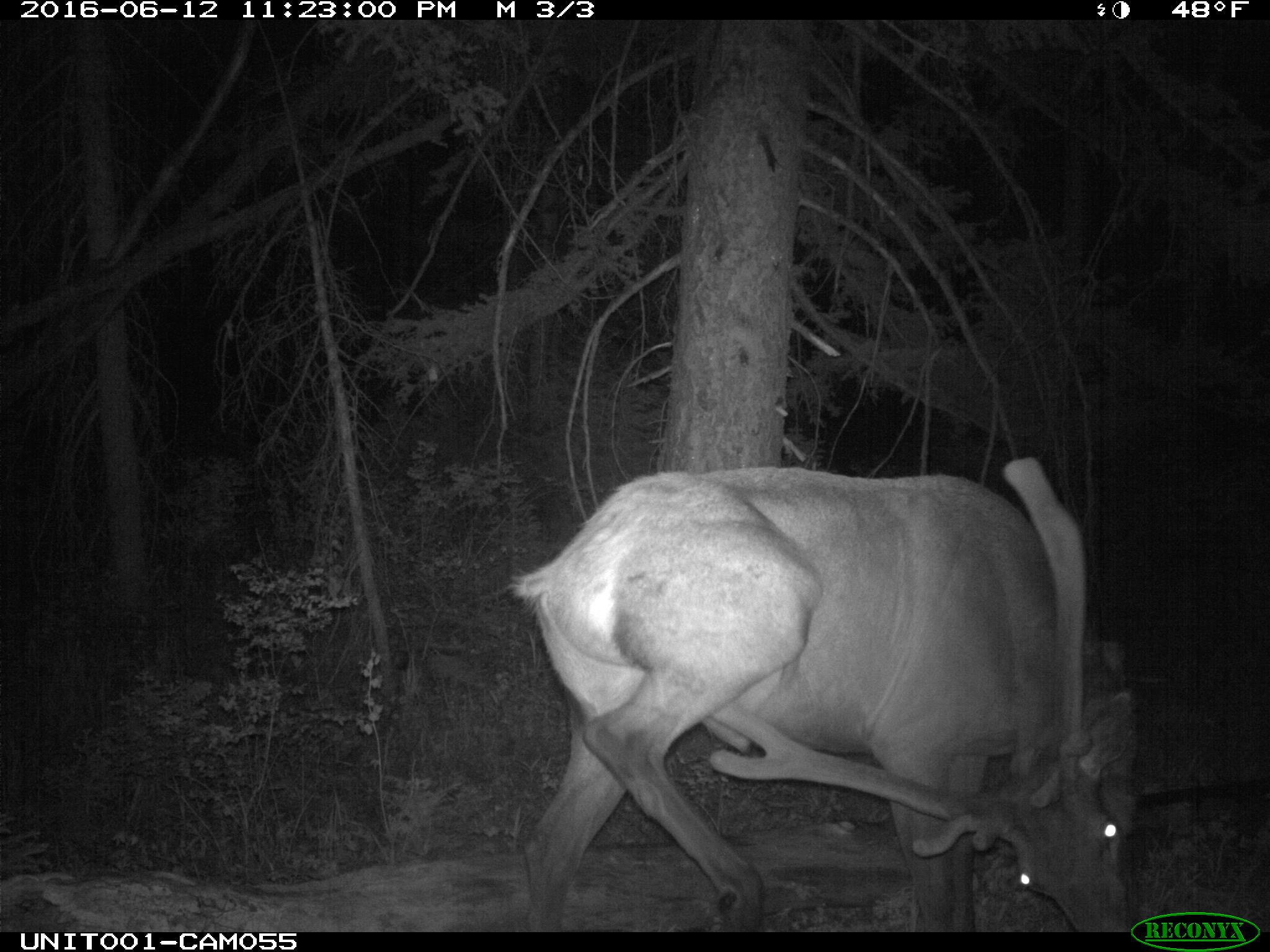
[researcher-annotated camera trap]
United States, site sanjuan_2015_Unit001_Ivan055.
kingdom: Animalia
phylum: Chordata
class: Mammalia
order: Artiodactyla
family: Cervidae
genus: Cervus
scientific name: Cervus elaphus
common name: red deer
Cervus elaphus (red deer).